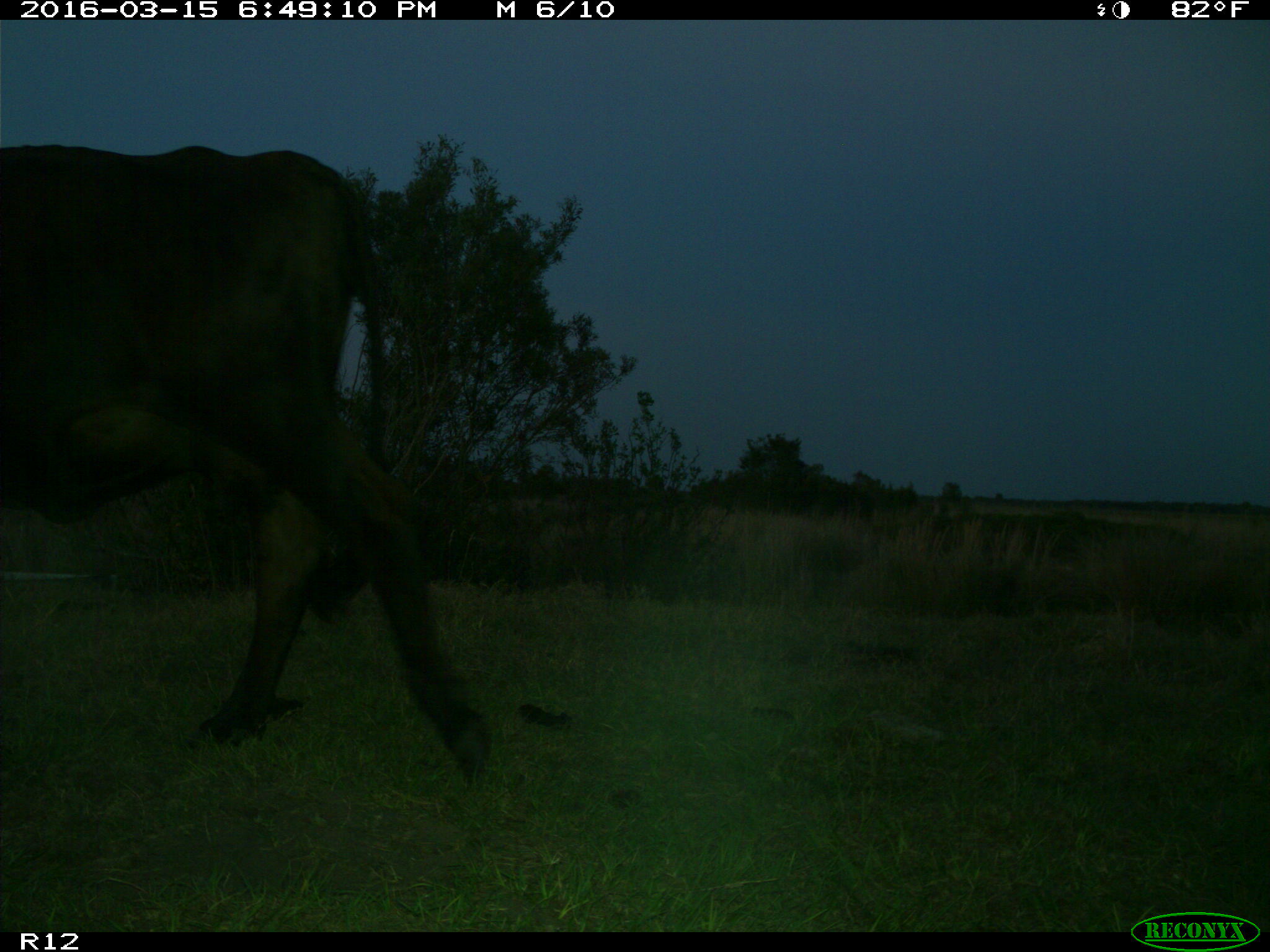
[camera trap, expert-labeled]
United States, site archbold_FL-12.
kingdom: Animalia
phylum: Chordata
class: Mammalia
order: Artiodactyla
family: Bovidae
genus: Bos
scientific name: Bos taurus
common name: domestic cow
Bos taurus (domestic cow).